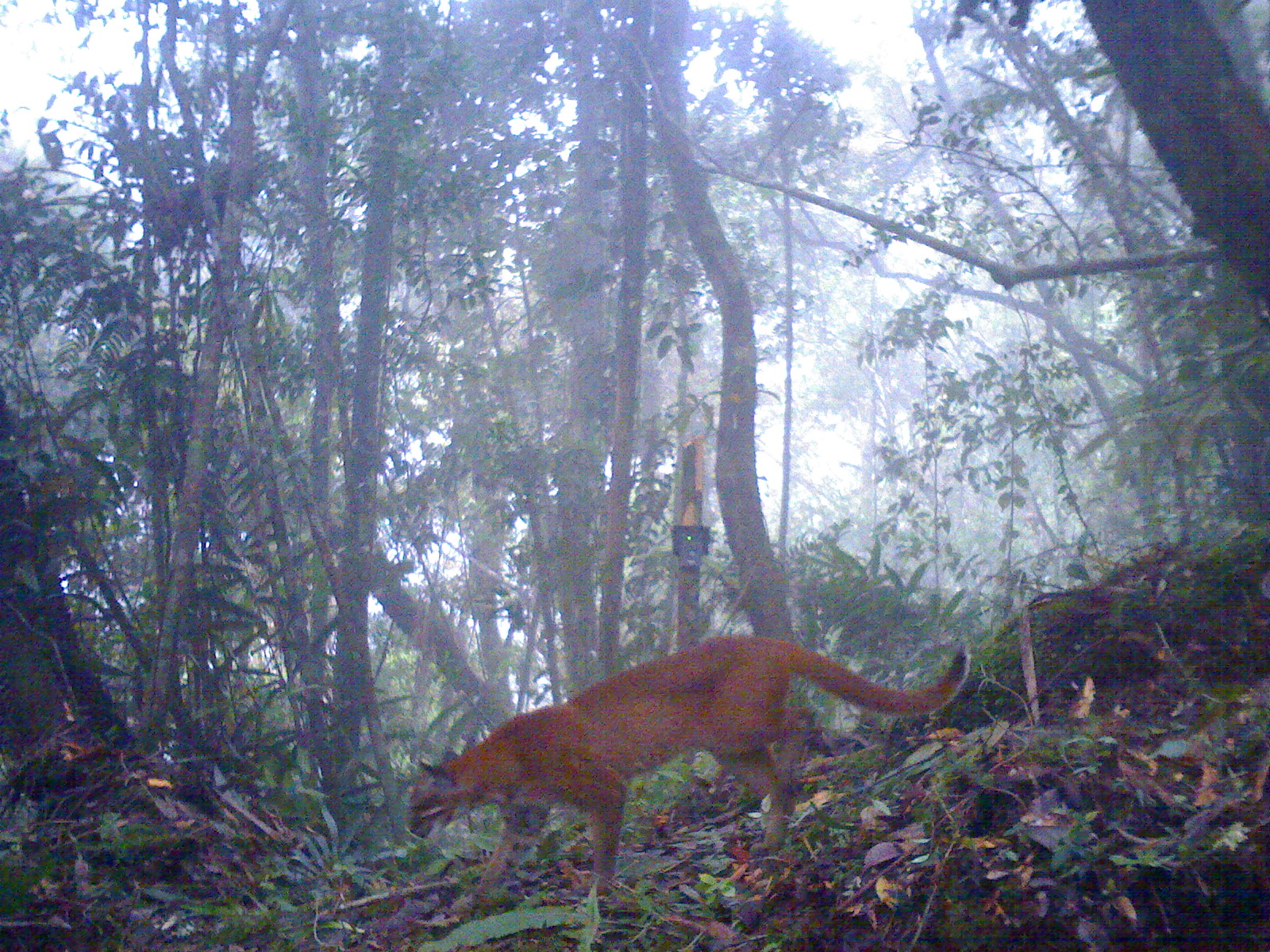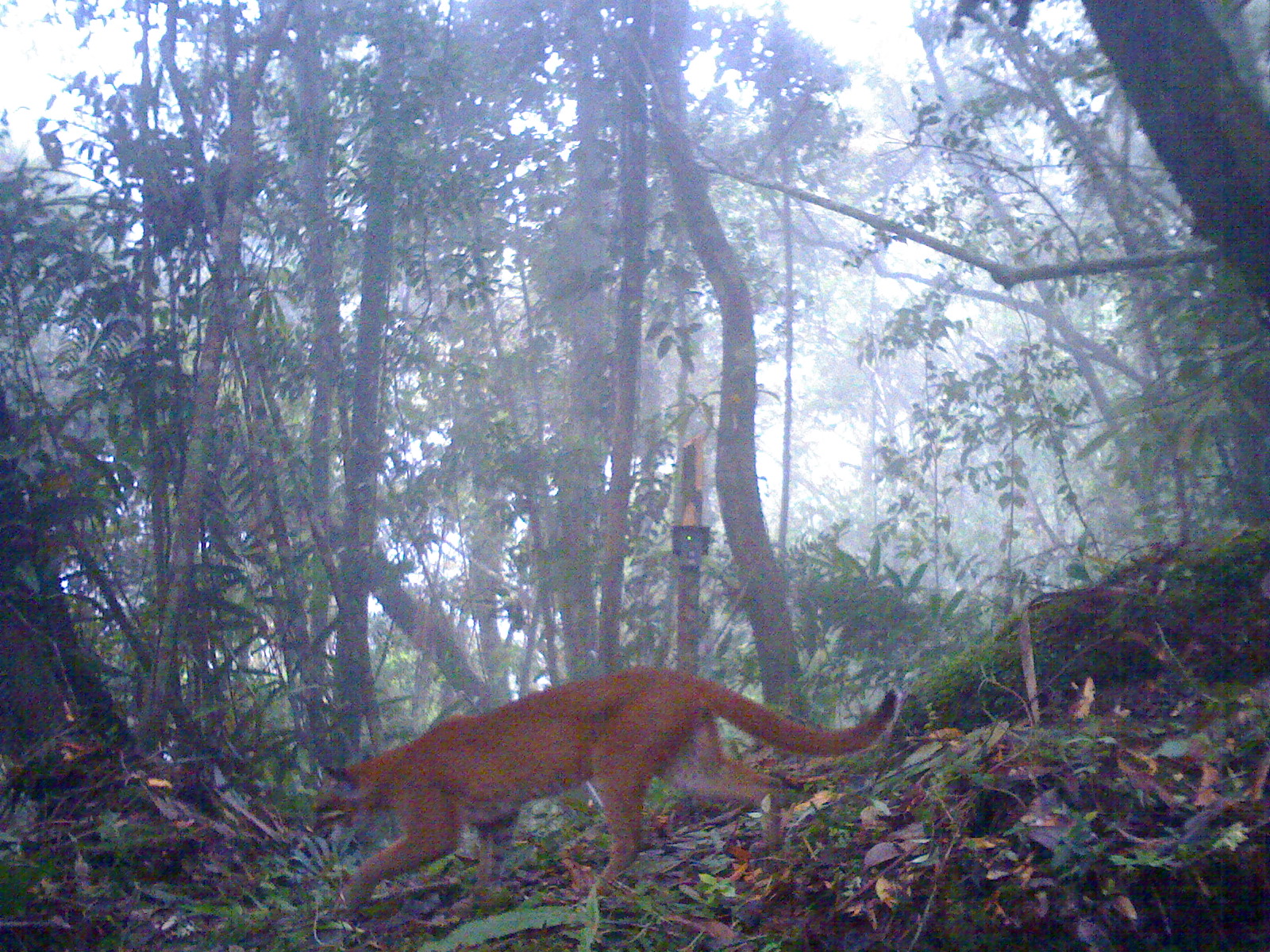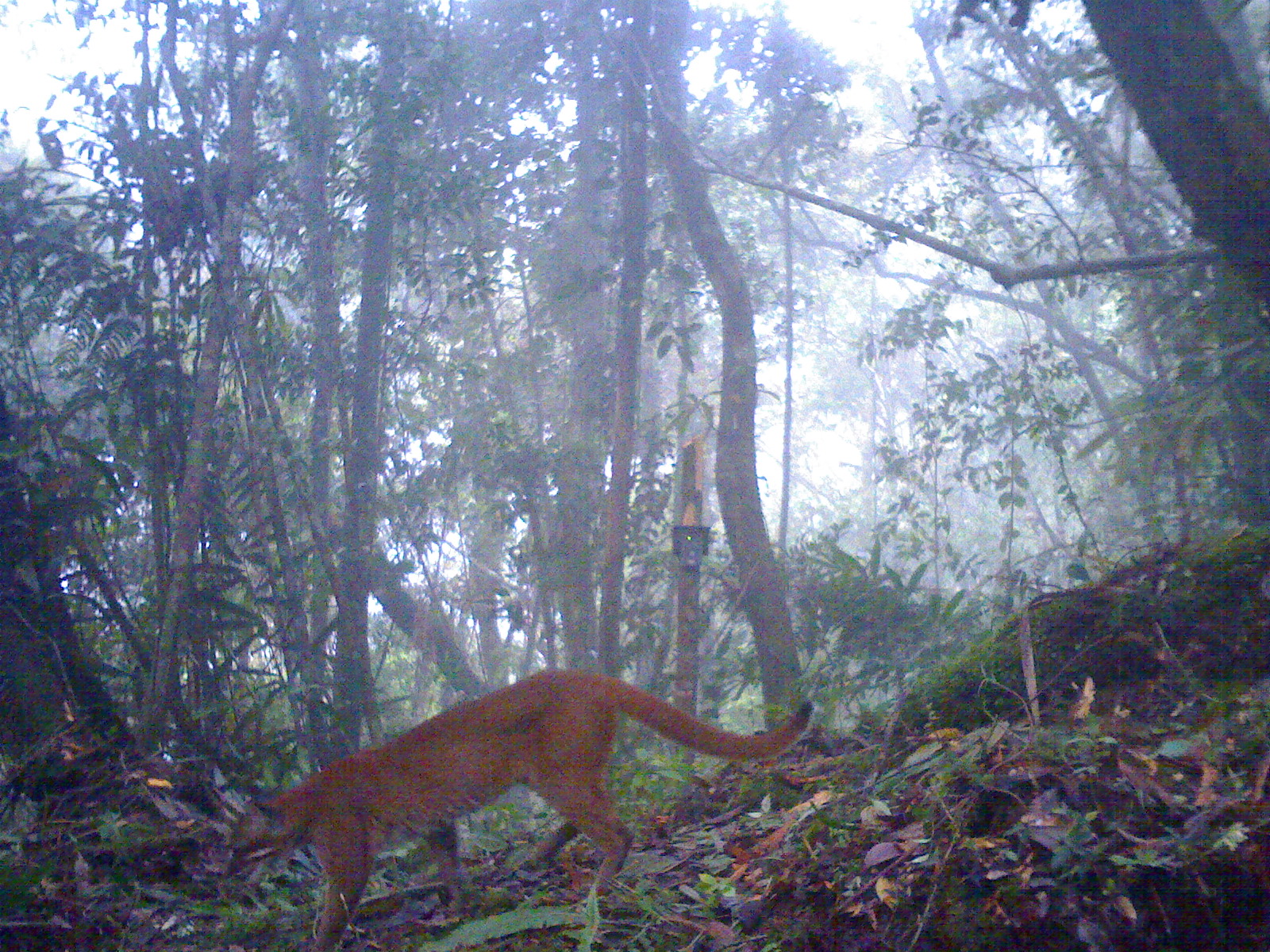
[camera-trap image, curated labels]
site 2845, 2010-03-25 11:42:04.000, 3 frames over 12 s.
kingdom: Animalia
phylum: Chordata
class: Mammalia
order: Carnivora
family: Felidae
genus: Catopuma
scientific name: Catopuma temminckii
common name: asian golden cat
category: pardofelis temminckii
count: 1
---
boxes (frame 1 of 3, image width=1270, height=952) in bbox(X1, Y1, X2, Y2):
pardofelis temminckii: bbox(408, 636, 971, 909)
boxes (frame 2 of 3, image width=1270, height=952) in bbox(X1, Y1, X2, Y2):
pardofelis temminckii: bbox(311, 664, 904, 926)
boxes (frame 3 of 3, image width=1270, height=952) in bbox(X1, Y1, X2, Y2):
pardofelis temminckii: bbox(222, 667, 813, 952)